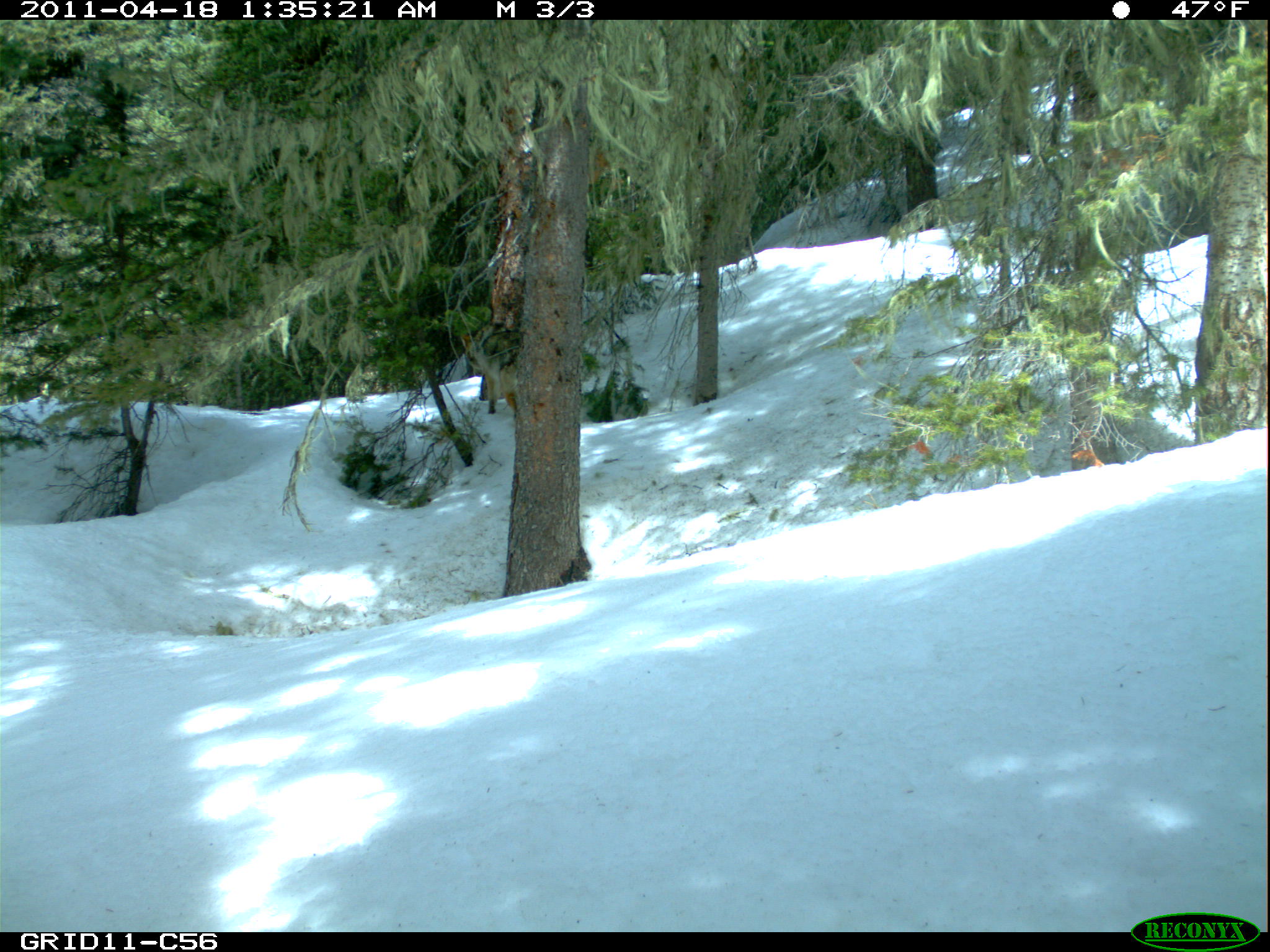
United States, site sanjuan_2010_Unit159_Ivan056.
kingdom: Animalia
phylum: Chordata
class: Mammalia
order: Carnivora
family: Canidae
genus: Canis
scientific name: Canis latrans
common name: coyote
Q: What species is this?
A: Canis latrans (coyote).